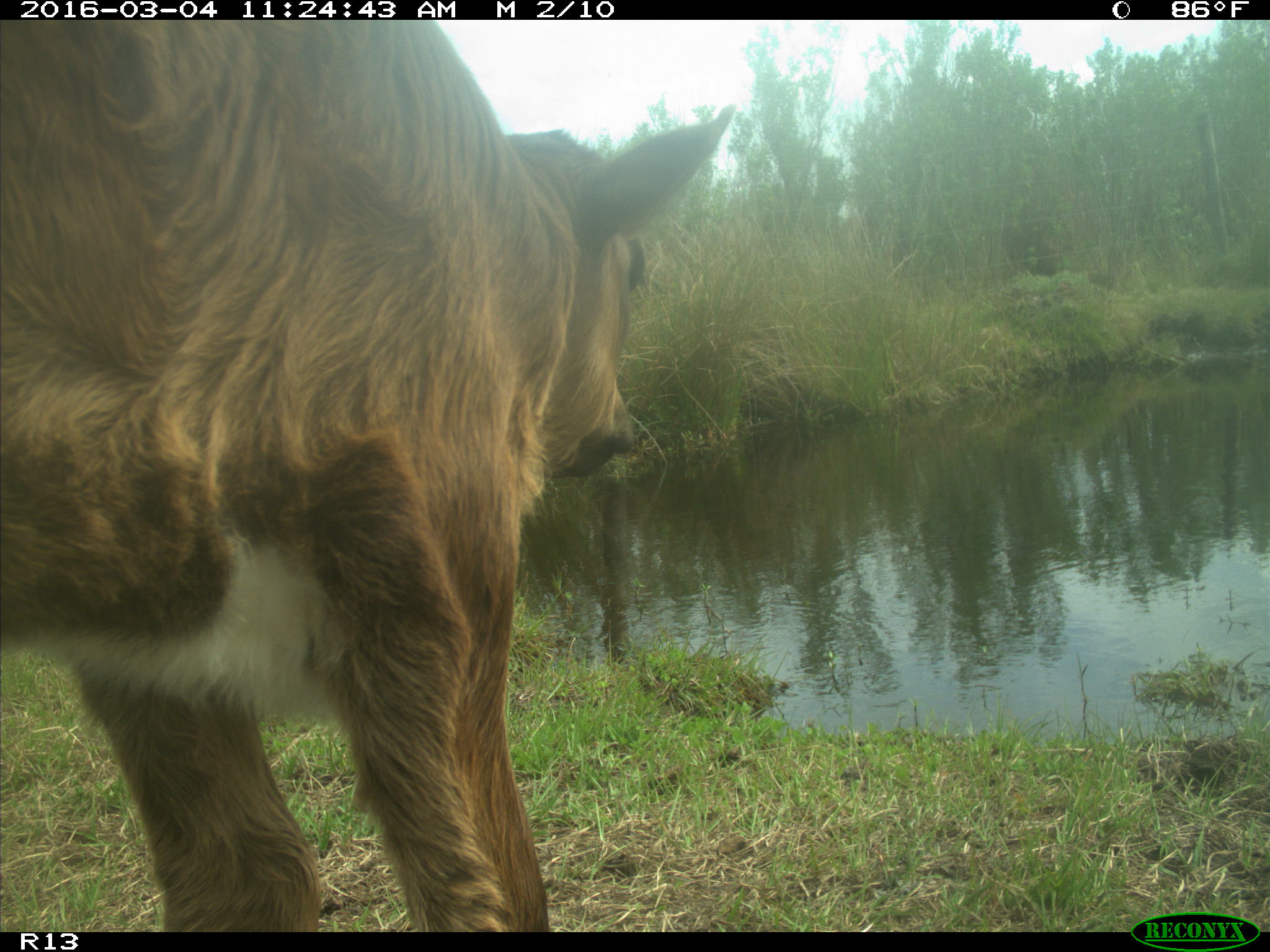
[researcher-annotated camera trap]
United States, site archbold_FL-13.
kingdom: Animalia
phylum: Chordata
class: Mammalia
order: Artiodactyla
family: Bovidae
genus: Bos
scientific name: Bos taurus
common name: domestic cow